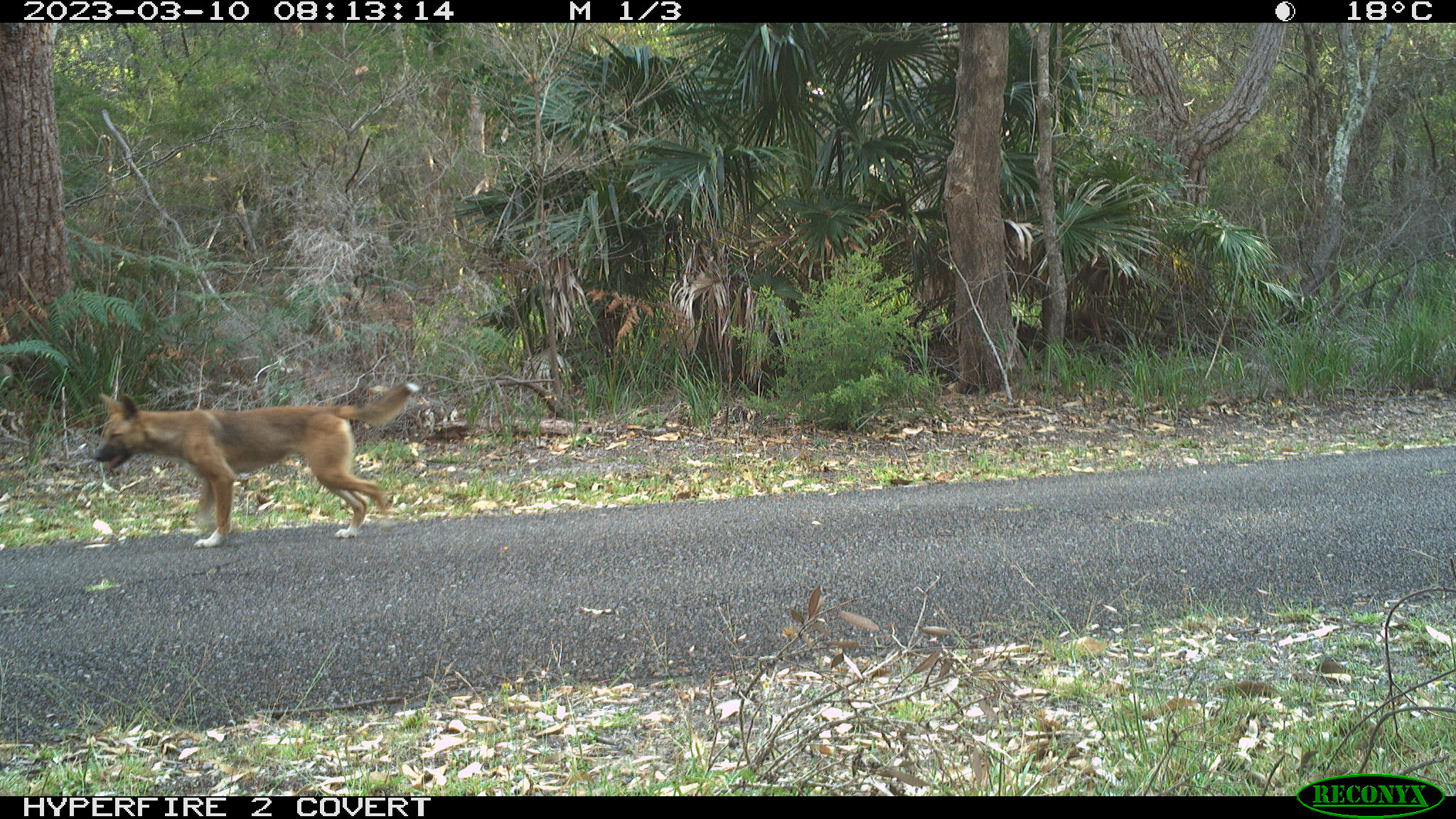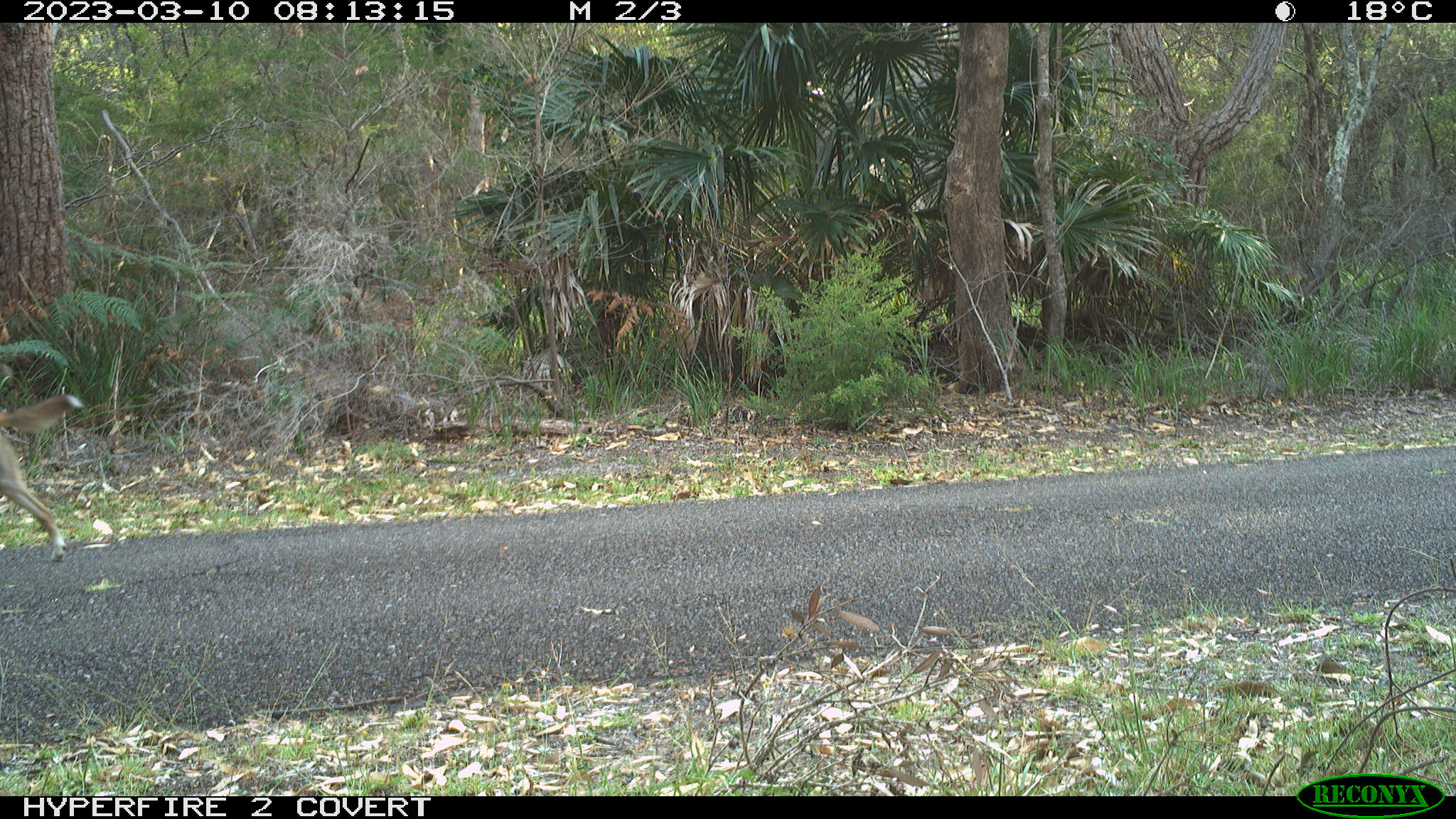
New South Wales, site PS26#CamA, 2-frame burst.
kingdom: Animalia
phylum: Chordata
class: Mammalia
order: Carnivora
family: Canidae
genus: Canis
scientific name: Canis familiaris dingo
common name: dingo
Dingo (Canis familiaris dingo).